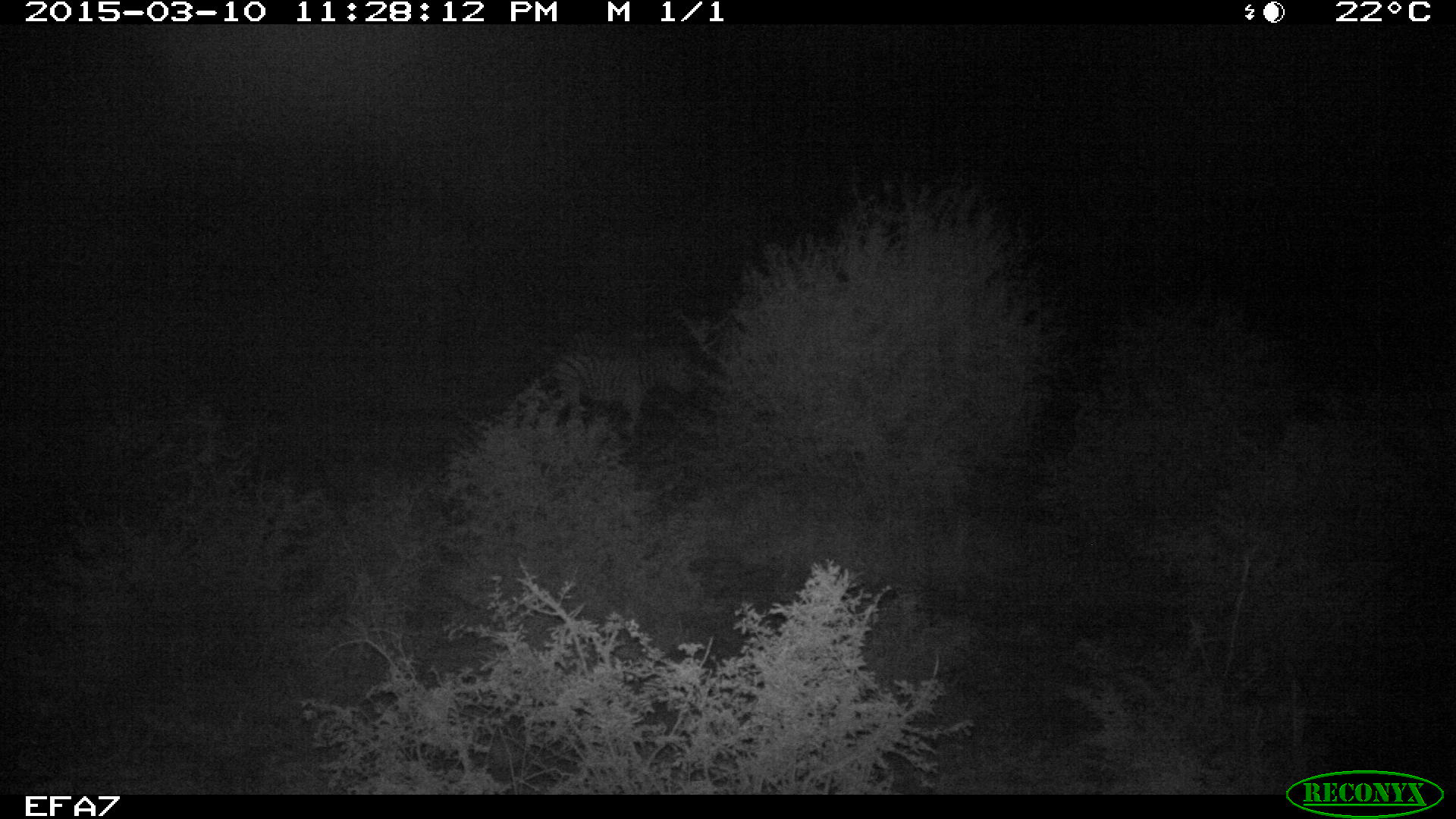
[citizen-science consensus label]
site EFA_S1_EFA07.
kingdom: Animalia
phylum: Chordata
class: Mammalia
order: Perissodactyla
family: Equidae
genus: Equus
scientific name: Equus quagga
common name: plains zebra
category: zebraplains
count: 2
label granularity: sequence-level